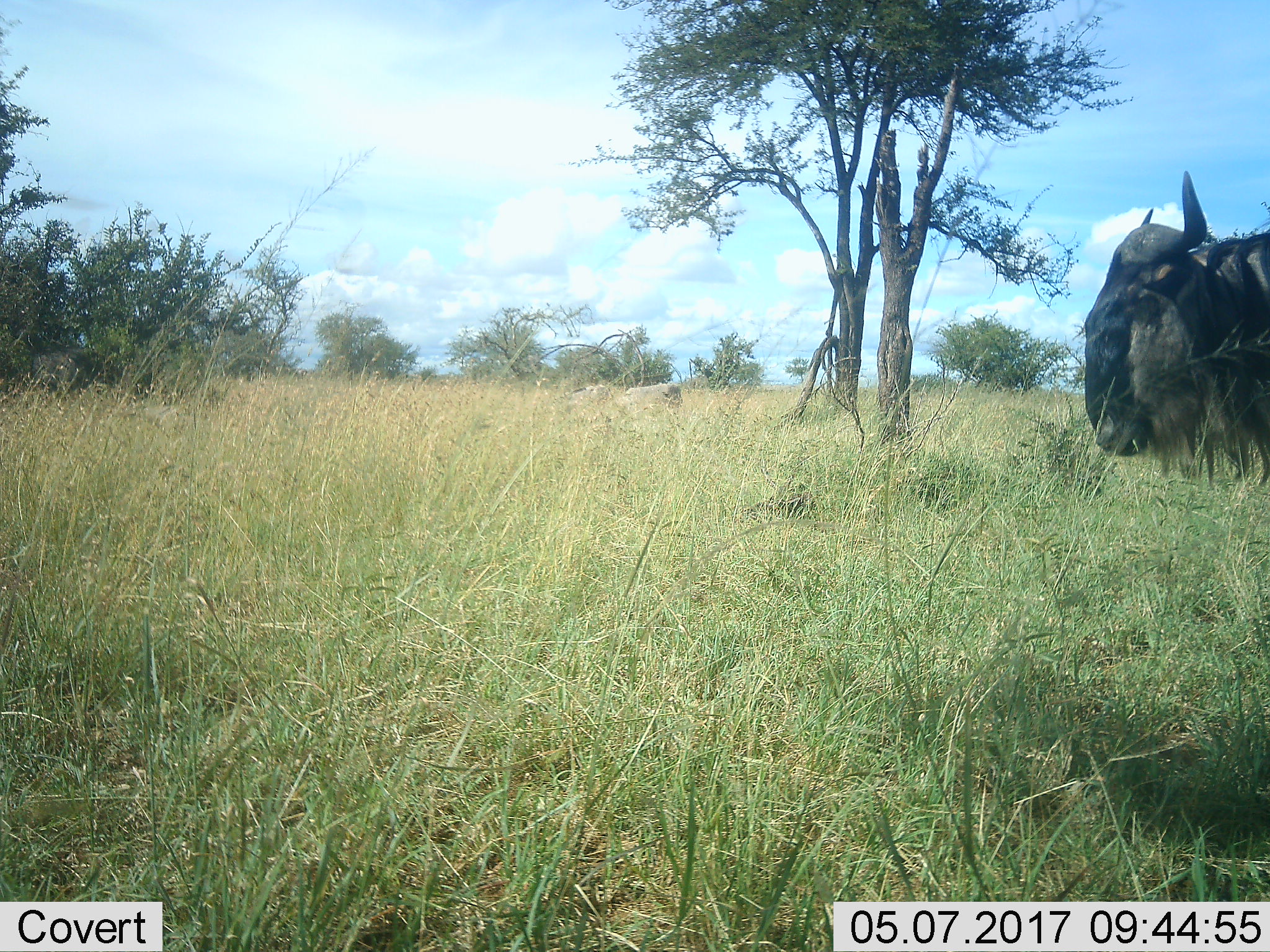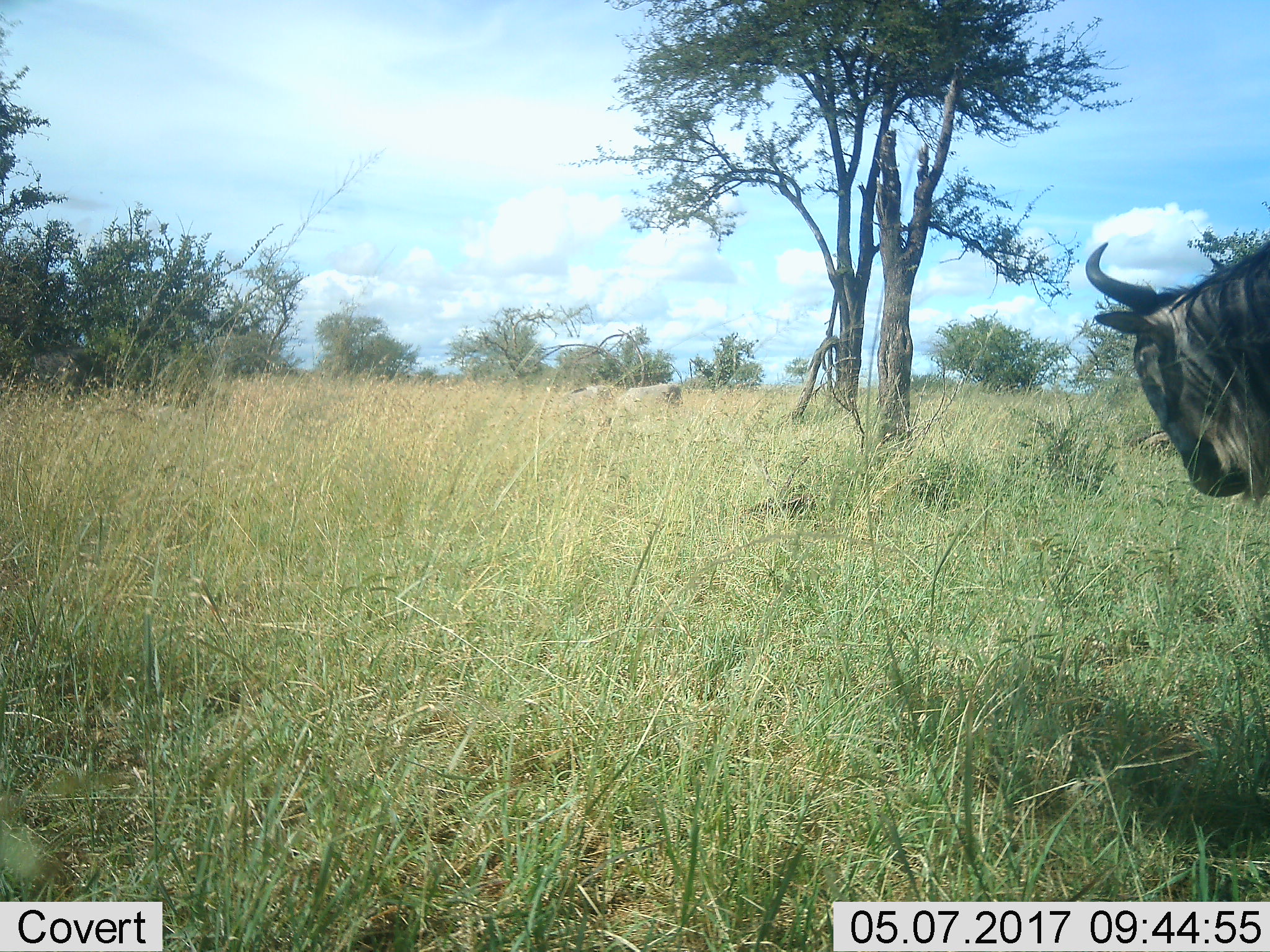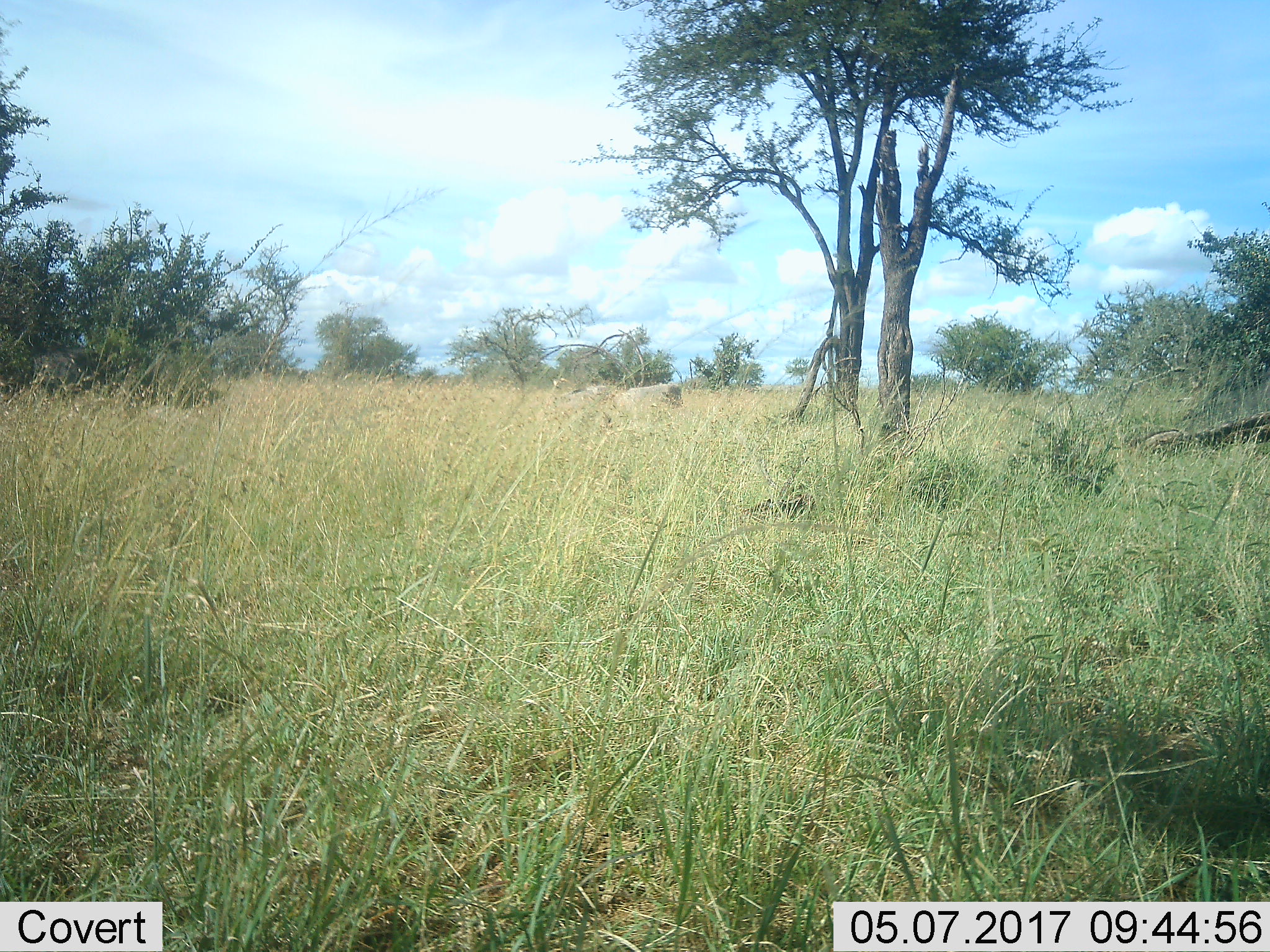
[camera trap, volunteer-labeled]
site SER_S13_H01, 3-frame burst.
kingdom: Animalia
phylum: Chordata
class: Mammalia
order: Artiodactyla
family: Bovidae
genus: Connochaetes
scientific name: Connochaetes taurinus taurinus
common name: blue wildebeest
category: wildebeestblue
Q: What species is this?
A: Wildebeestblue (blue wildebeest) (Connochaetes taurinus taurinus).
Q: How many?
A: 1.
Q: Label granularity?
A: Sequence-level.